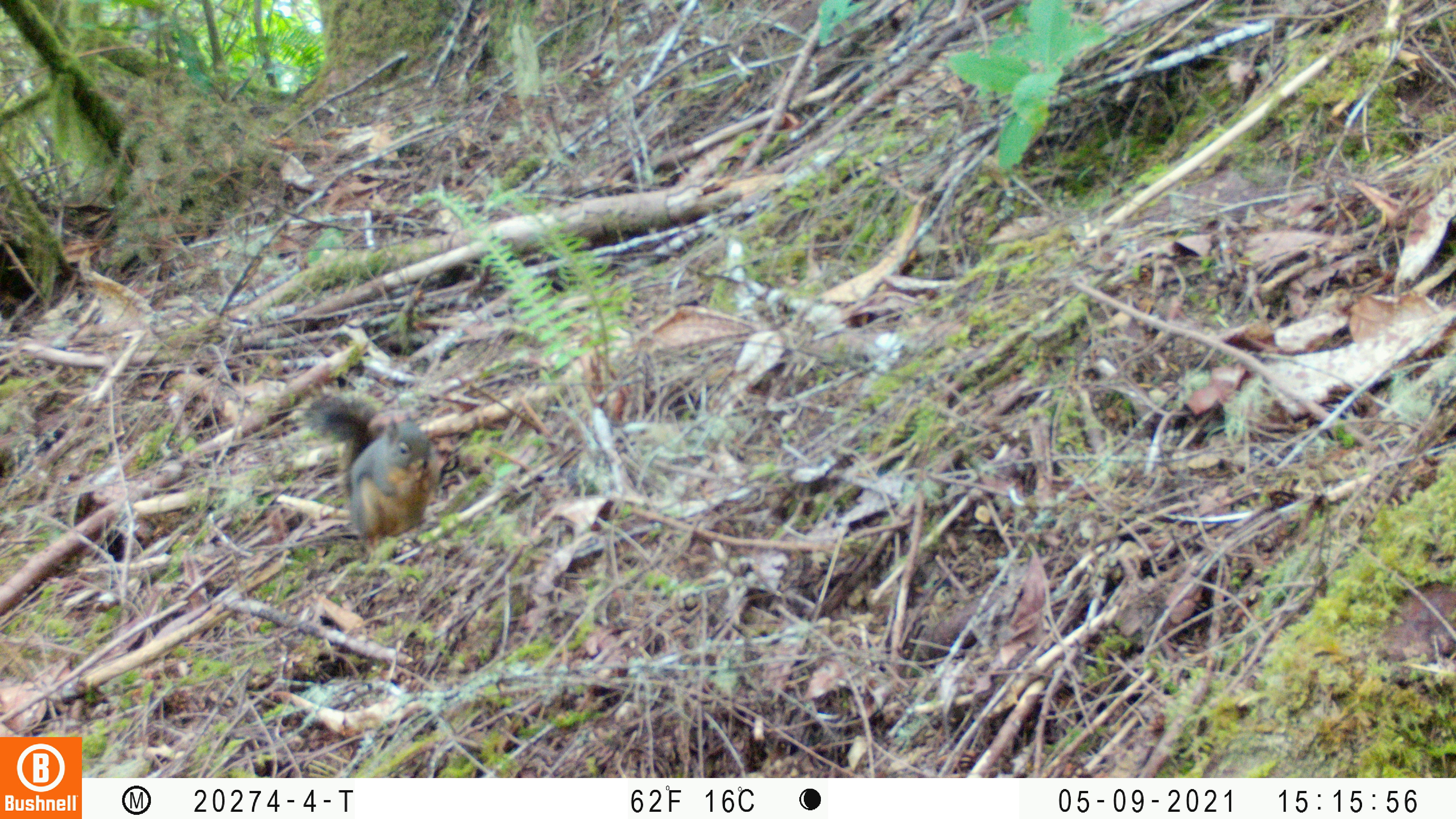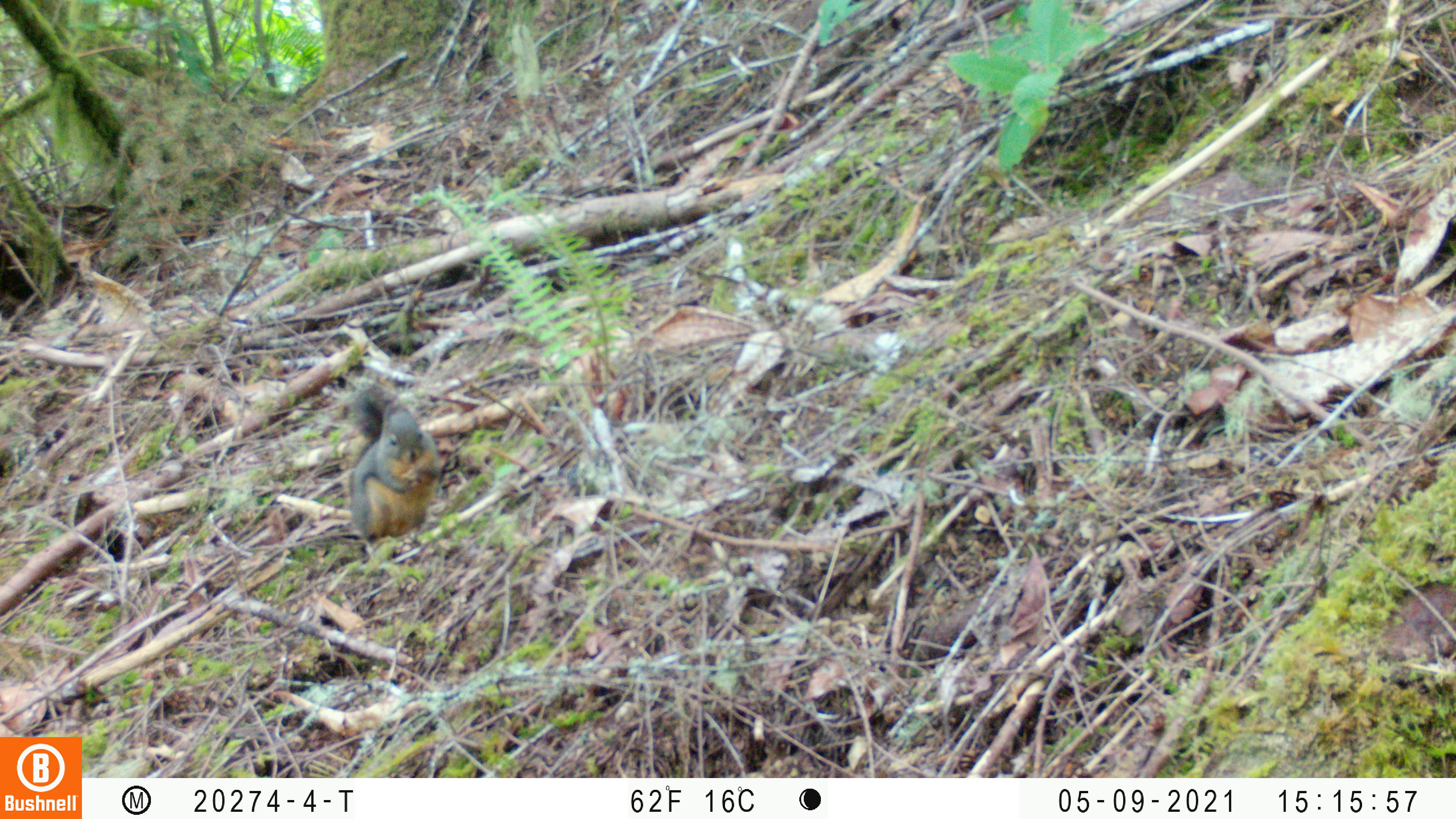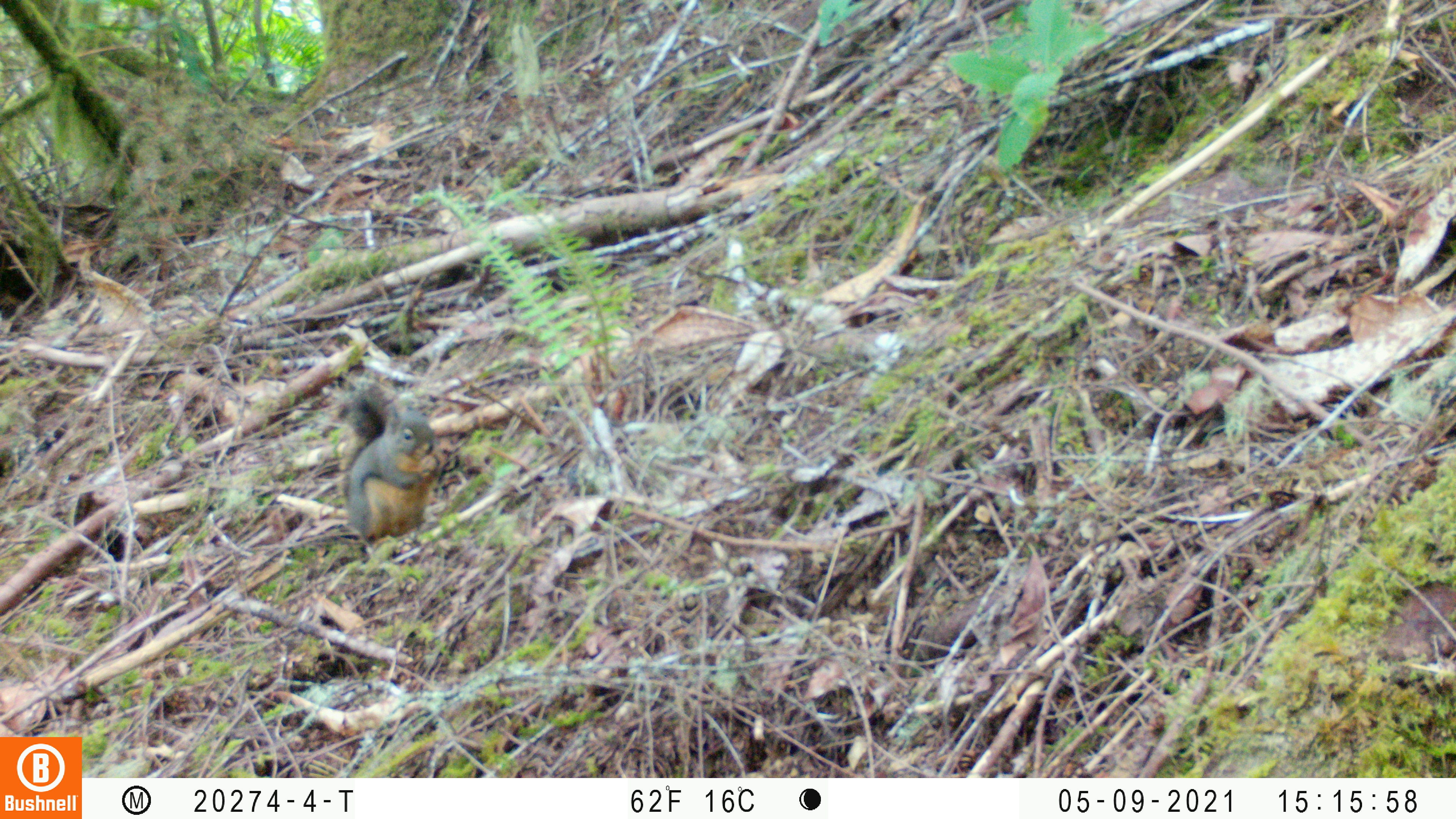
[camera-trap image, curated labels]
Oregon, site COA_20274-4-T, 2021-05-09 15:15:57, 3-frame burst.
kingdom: Animalia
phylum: Chordata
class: Mammalia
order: Rodentia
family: Sciuridae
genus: Tamiasciurus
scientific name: Tamiasciurus douglasii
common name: douglas squirrel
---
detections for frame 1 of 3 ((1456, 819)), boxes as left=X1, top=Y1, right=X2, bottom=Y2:
douglas squirrel: left=293, top=375, right=455, bottom=553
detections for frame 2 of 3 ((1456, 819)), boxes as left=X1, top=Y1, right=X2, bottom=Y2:
douglas squirrel: left=335, top=376, right=450, bottom=545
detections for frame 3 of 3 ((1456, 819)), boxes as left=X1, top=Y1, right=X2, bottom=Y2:
douglas squirrel: left=323, top=365, right=454, bottom=550